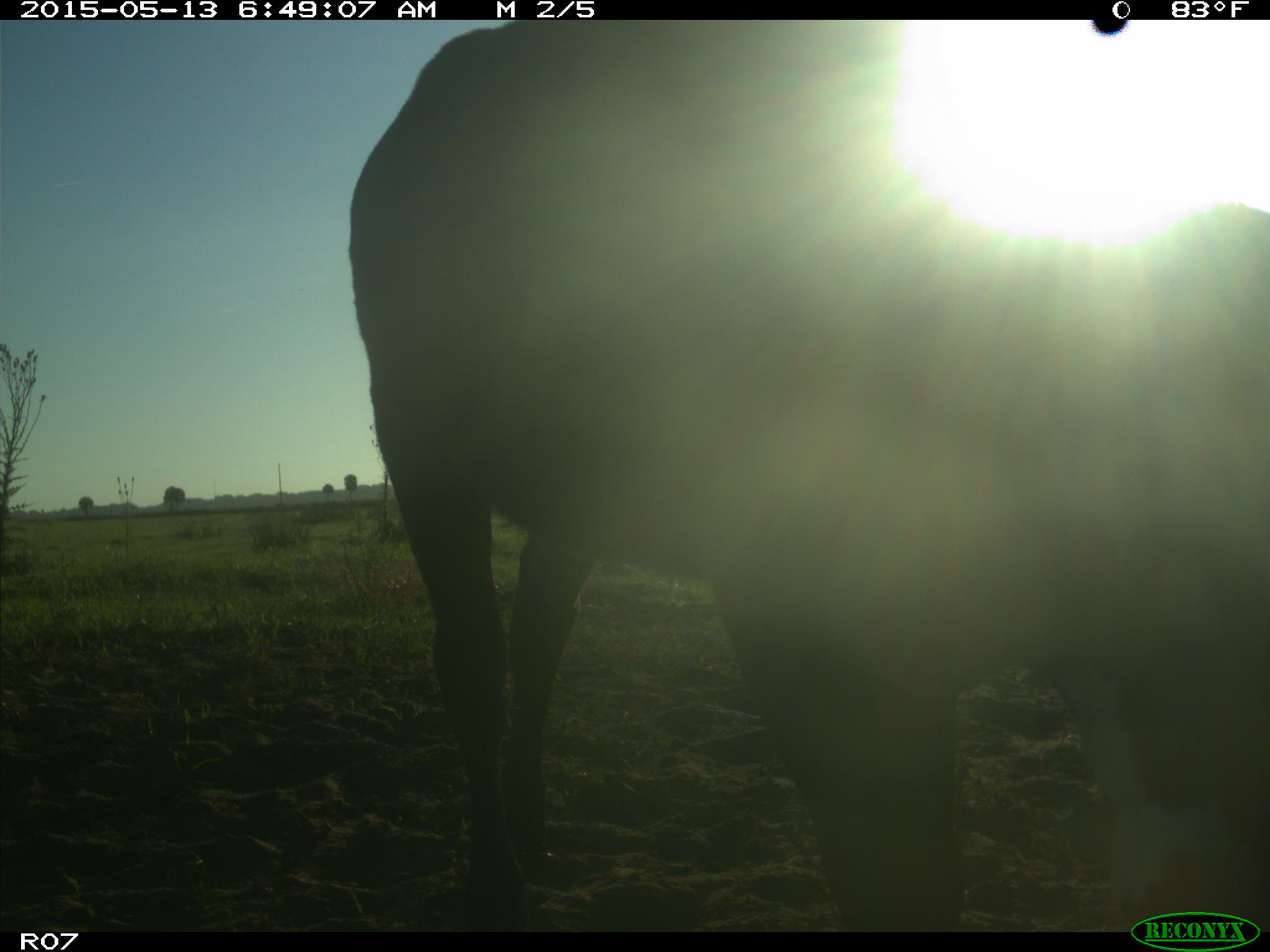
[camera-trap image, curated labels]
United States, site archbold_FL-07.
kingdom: Animalia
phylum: Chordata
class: Mammalia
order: Artiodactyla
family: Bovidae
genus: Bos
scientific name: Bos taurus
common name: domestic cow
Bos taurus (domestic cow).